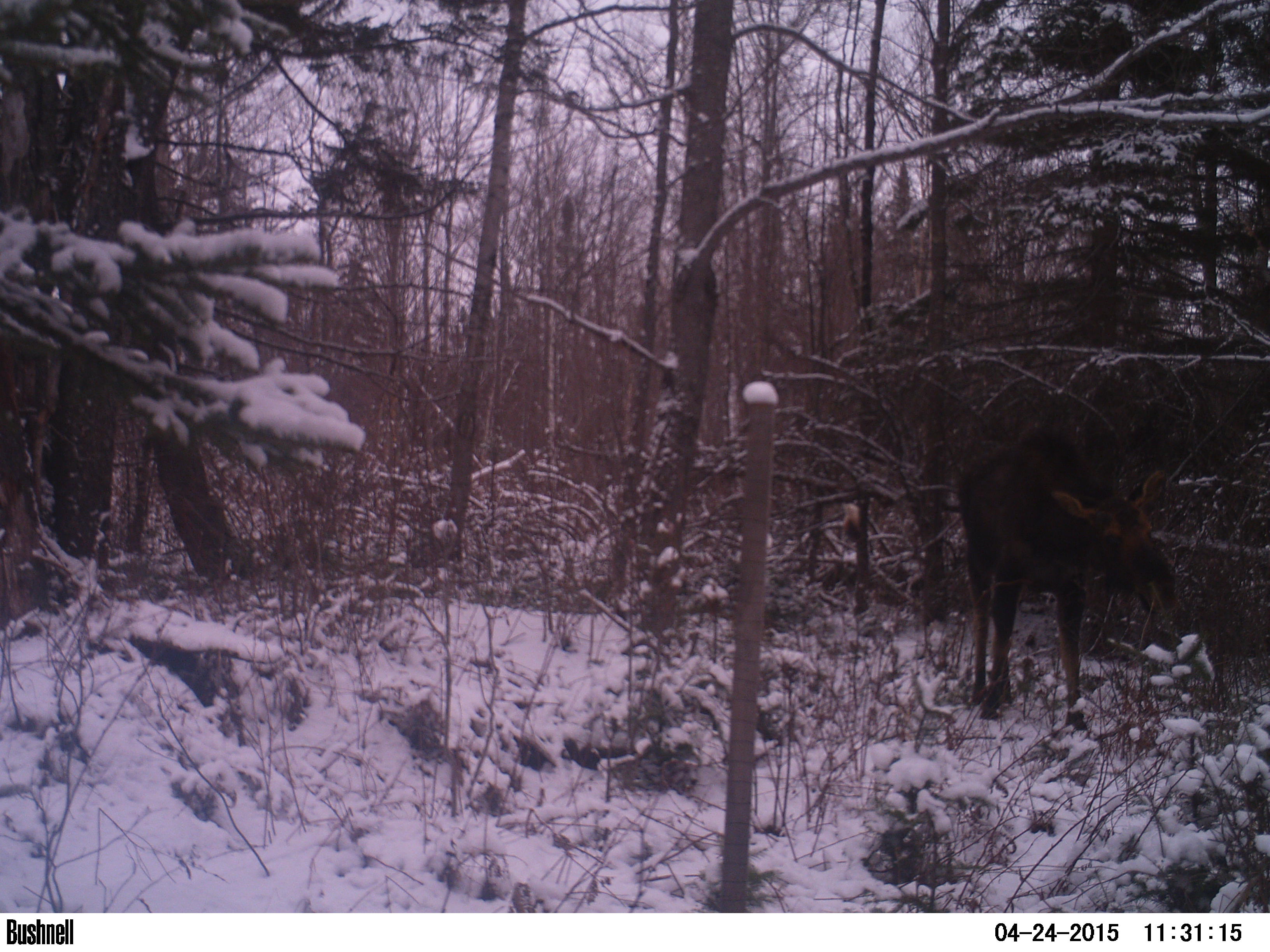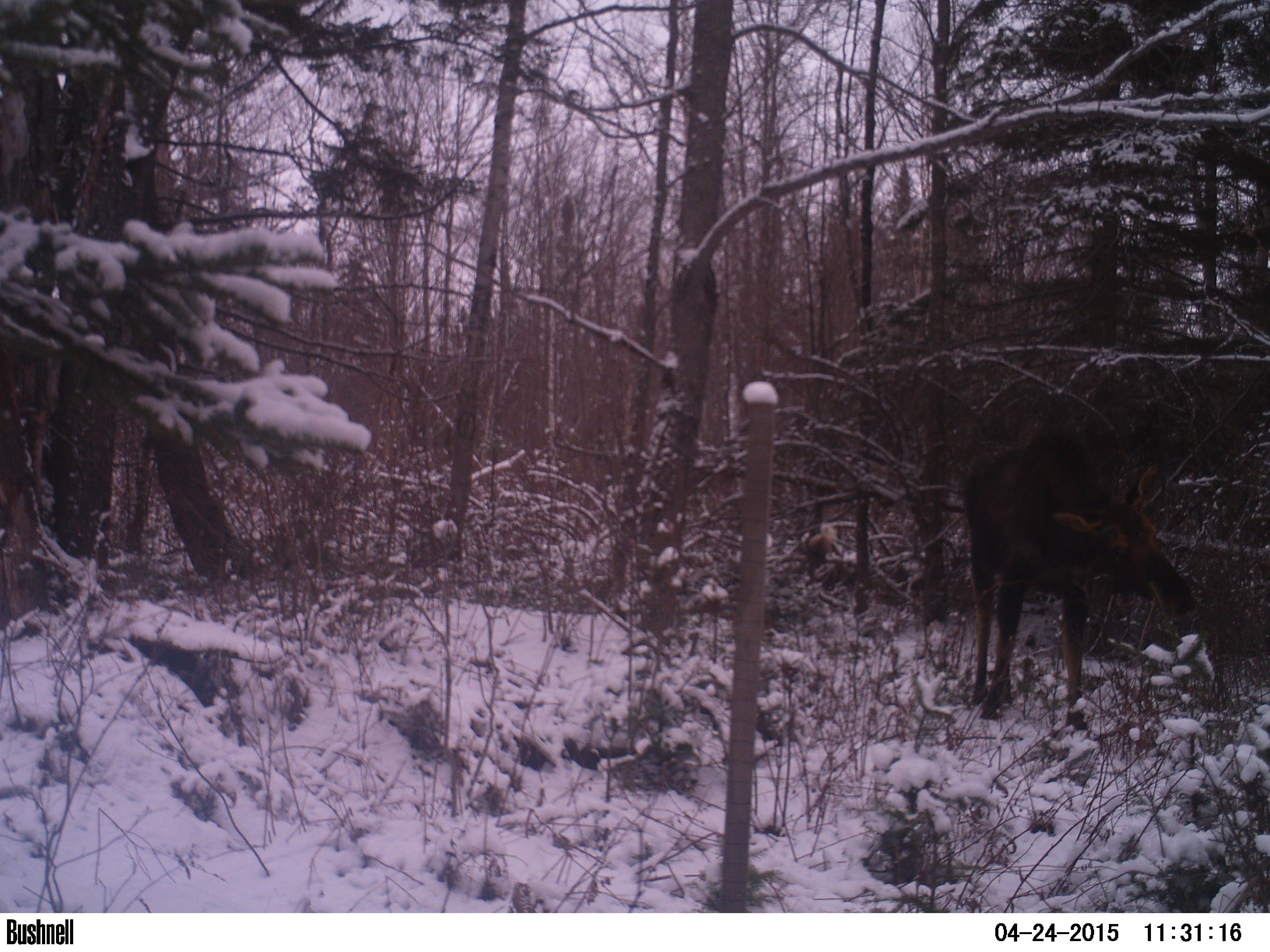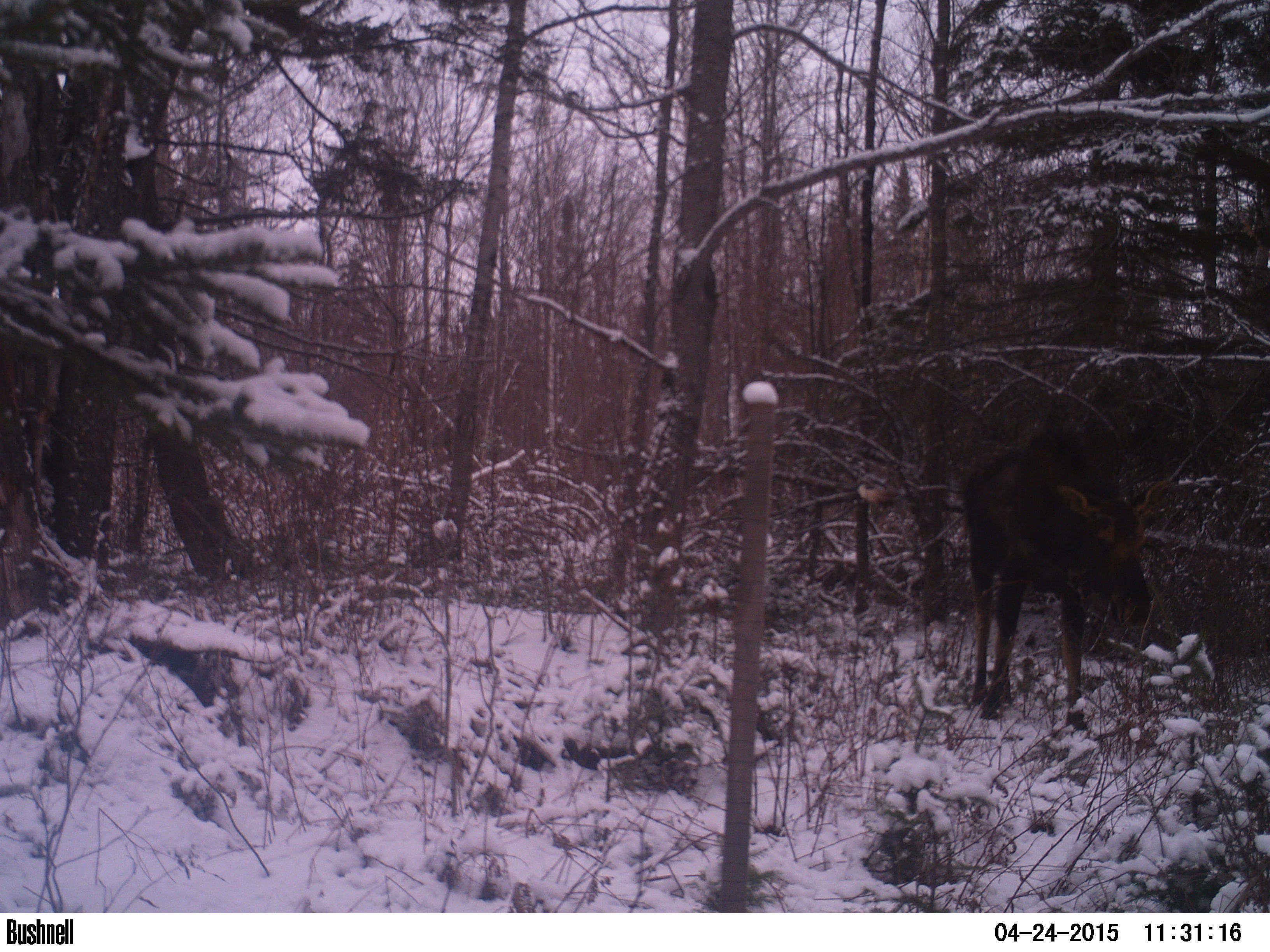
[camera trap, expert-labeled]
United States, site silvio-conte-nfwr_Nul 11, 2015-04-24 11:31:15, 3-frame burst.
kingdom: Animalia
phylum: Chordata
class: Mammalia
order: Artiodactyla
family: Cervidae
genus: Alces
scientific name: Alces alces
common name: moose